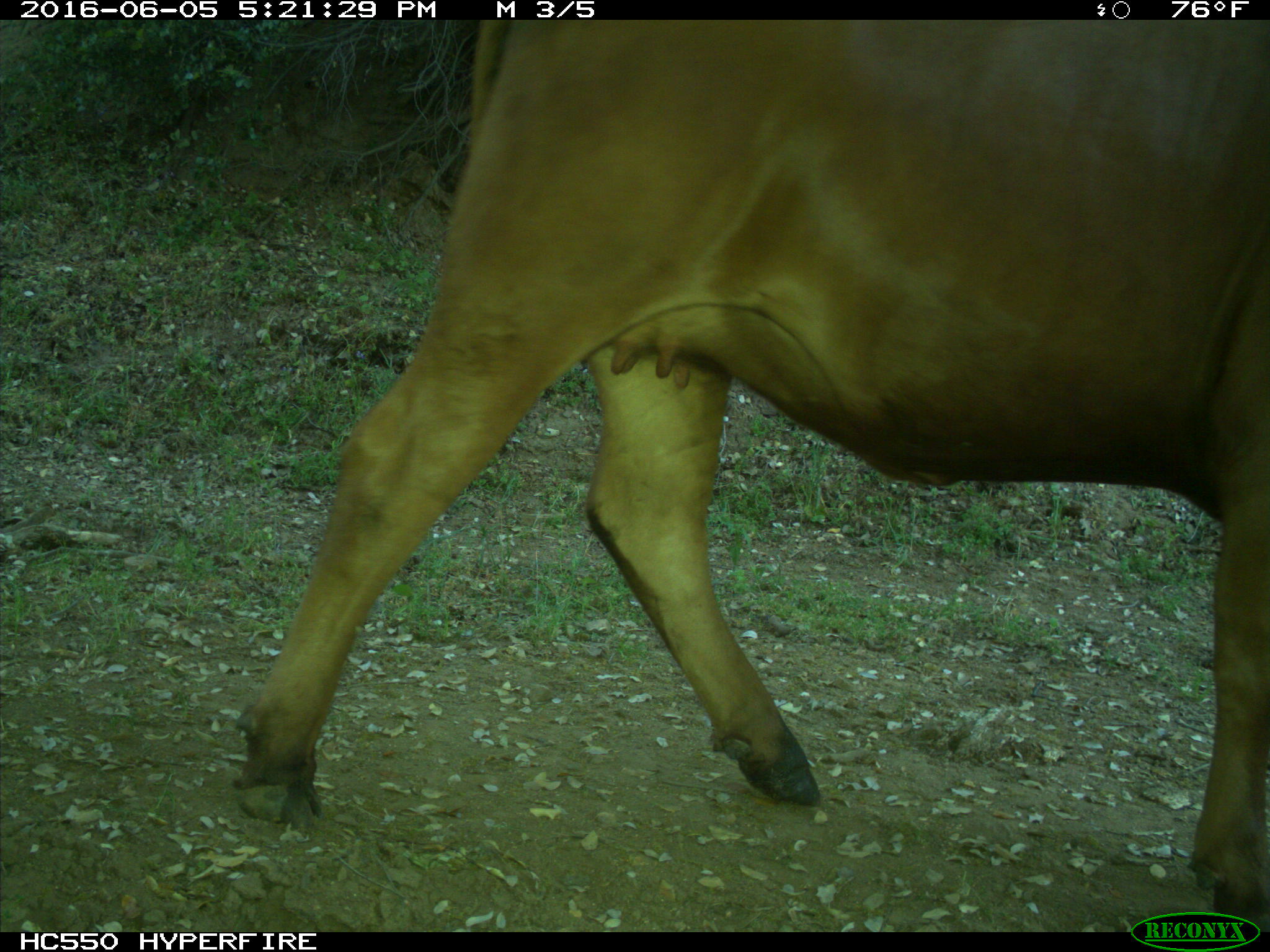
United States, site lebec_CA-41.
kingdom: Animalia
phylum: Chordata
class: Mammalia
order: Artiodactyla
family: Bovidae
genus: Bos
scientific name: Bos taurus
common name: domestic cow